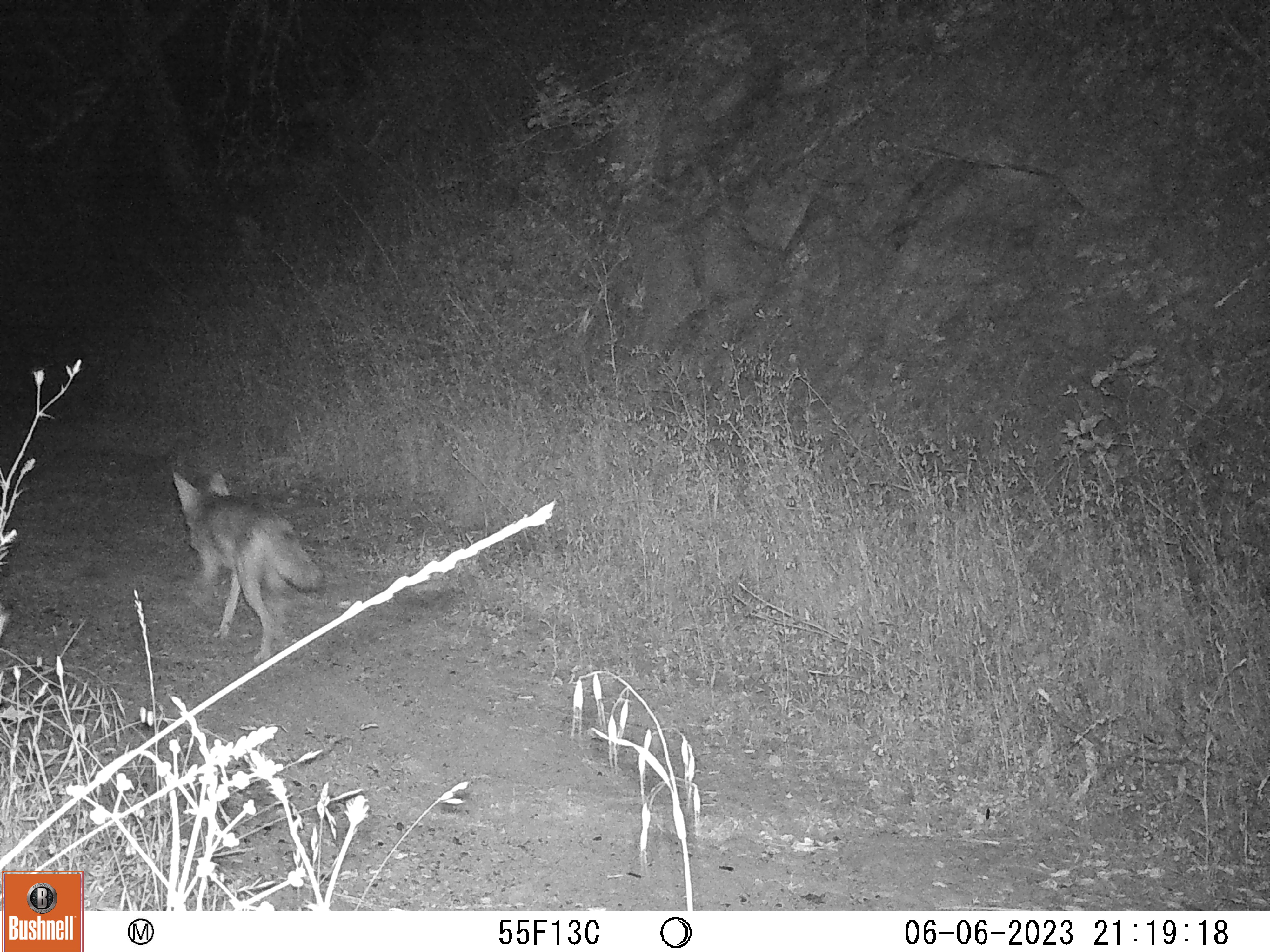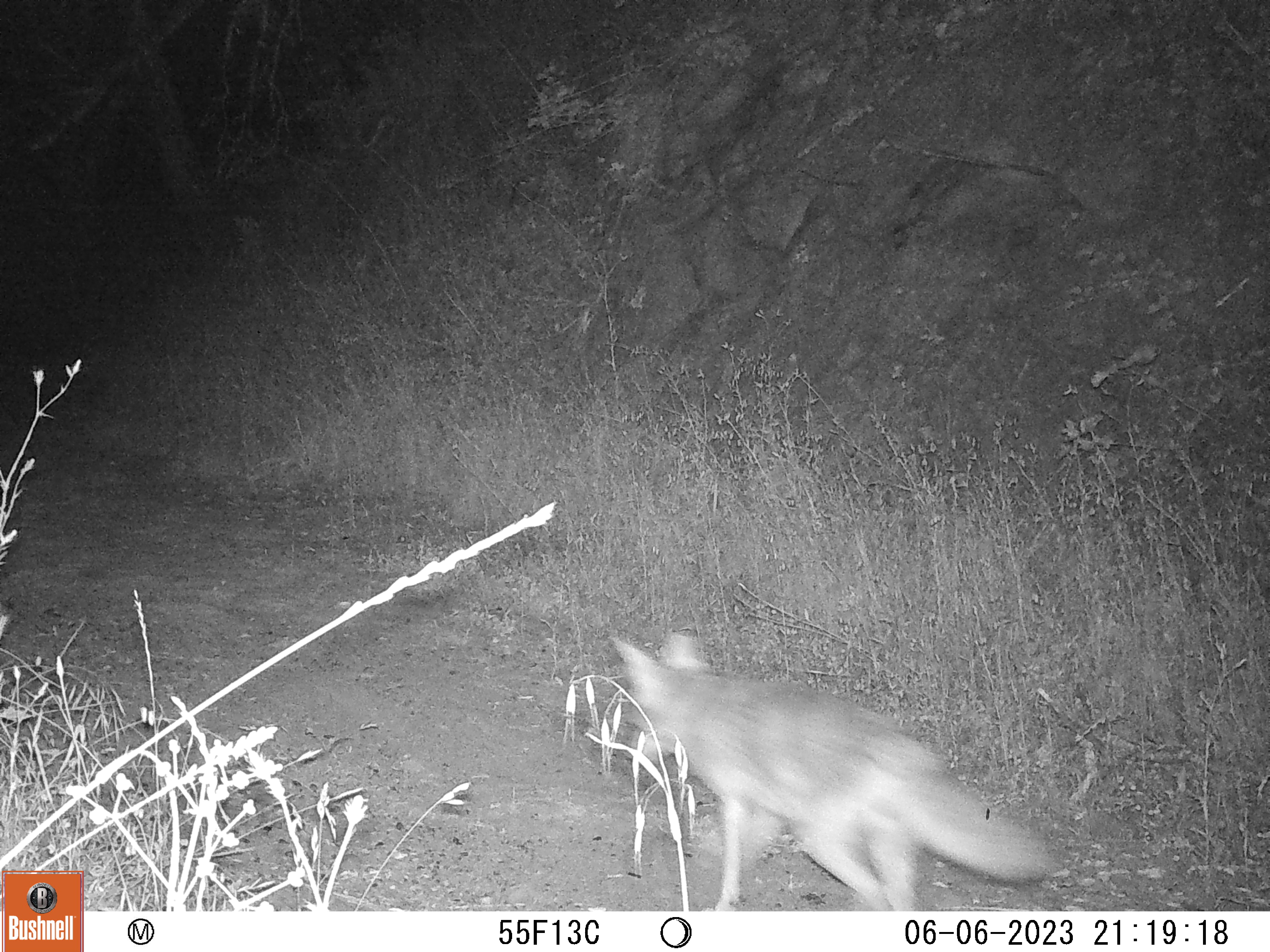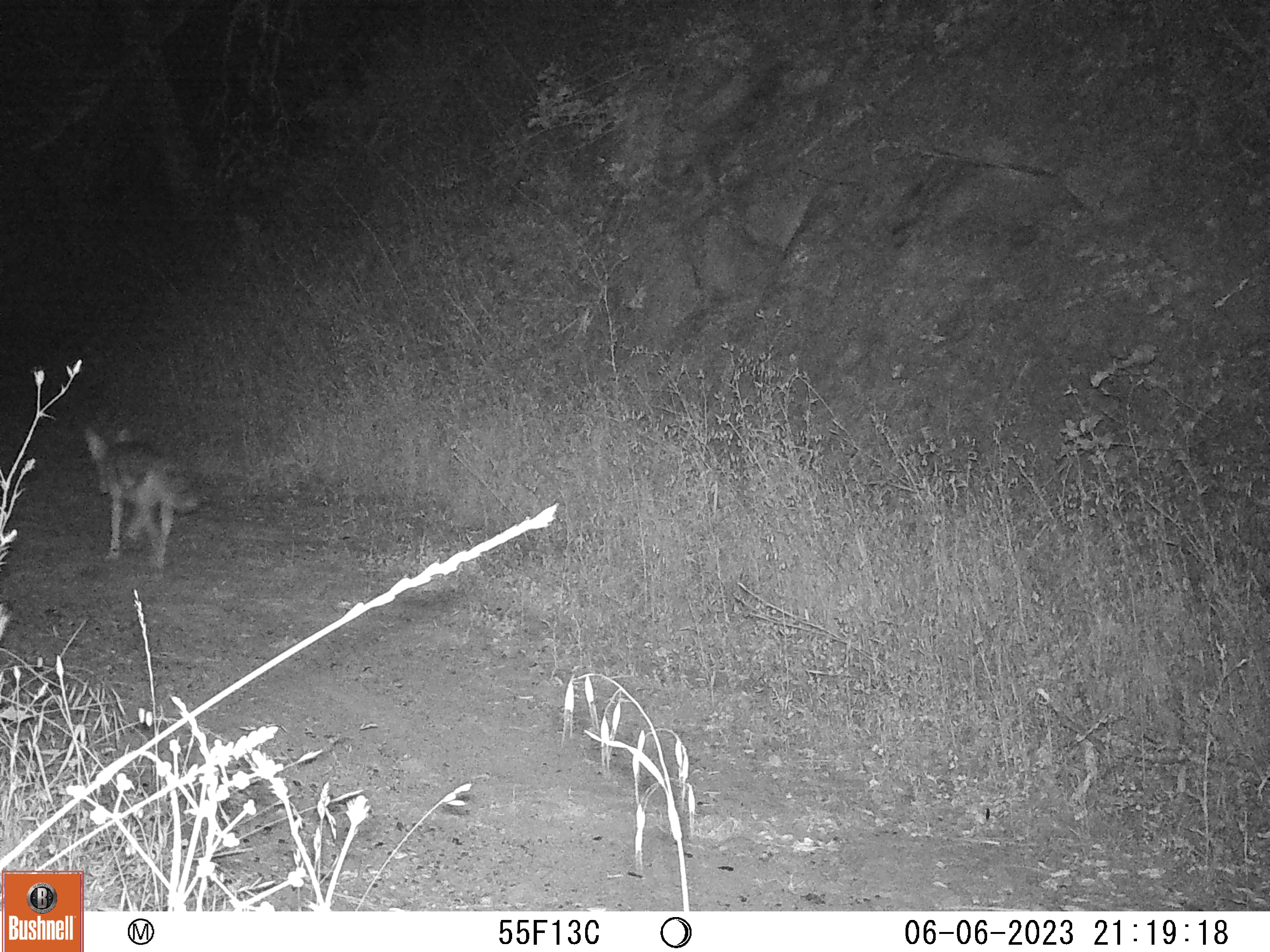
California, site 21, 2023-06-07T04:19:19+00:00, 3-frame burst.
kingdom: Animalia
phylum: Chordata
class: Mammalia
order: Carnivora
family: Canidae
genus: Canis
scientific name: Canis latrans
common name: coyote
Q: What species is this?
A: Coyote (Canis latrans).